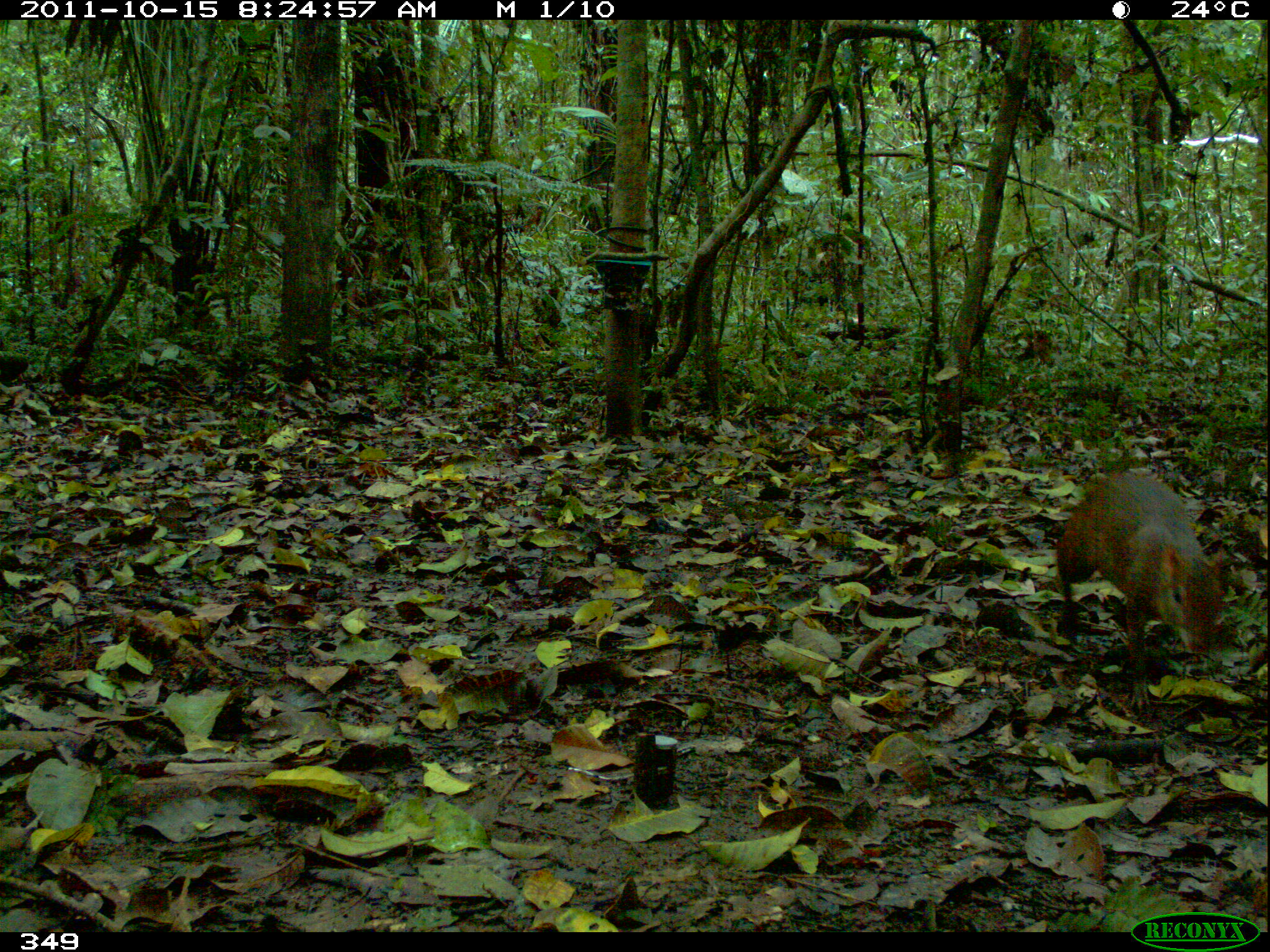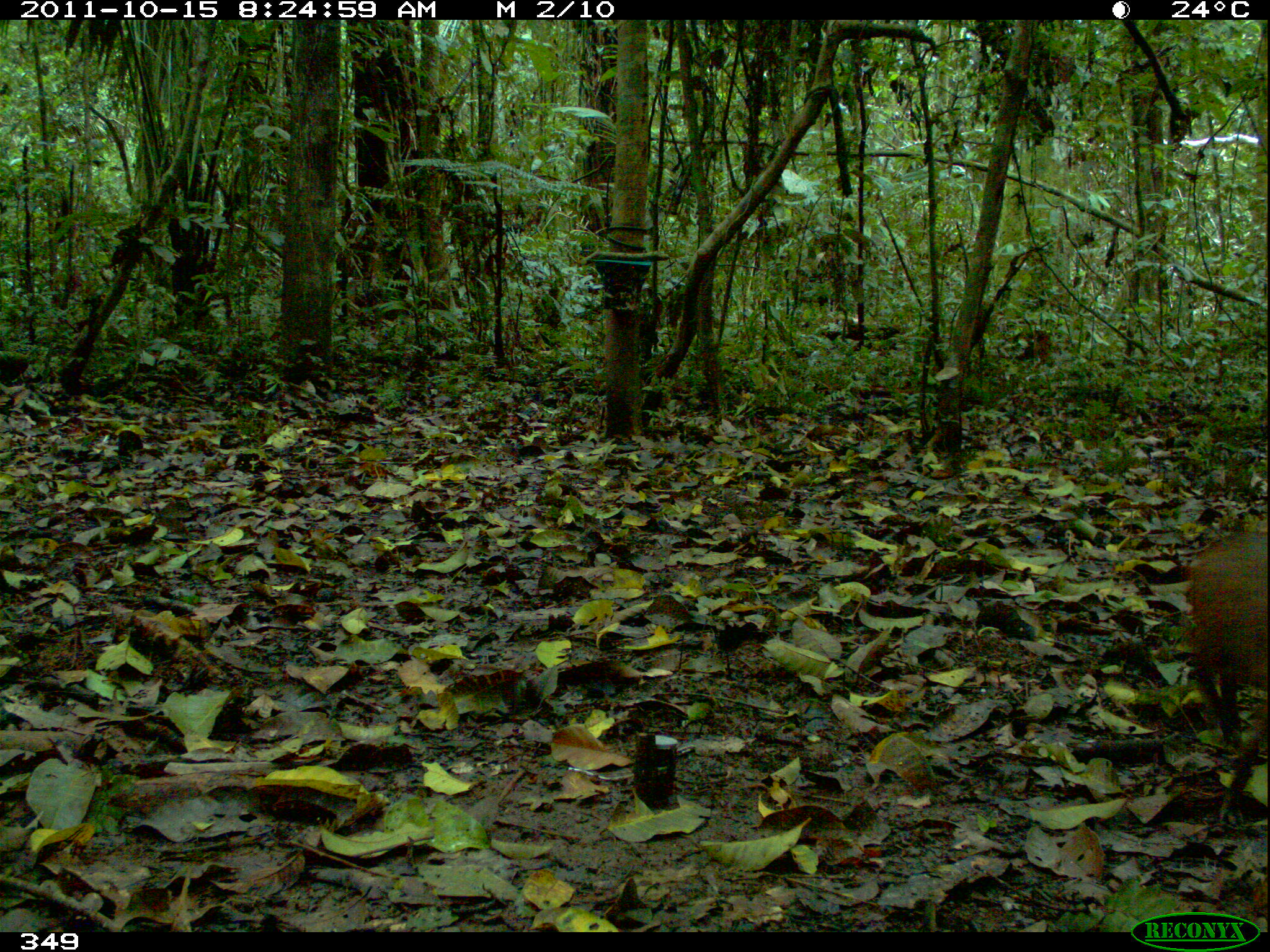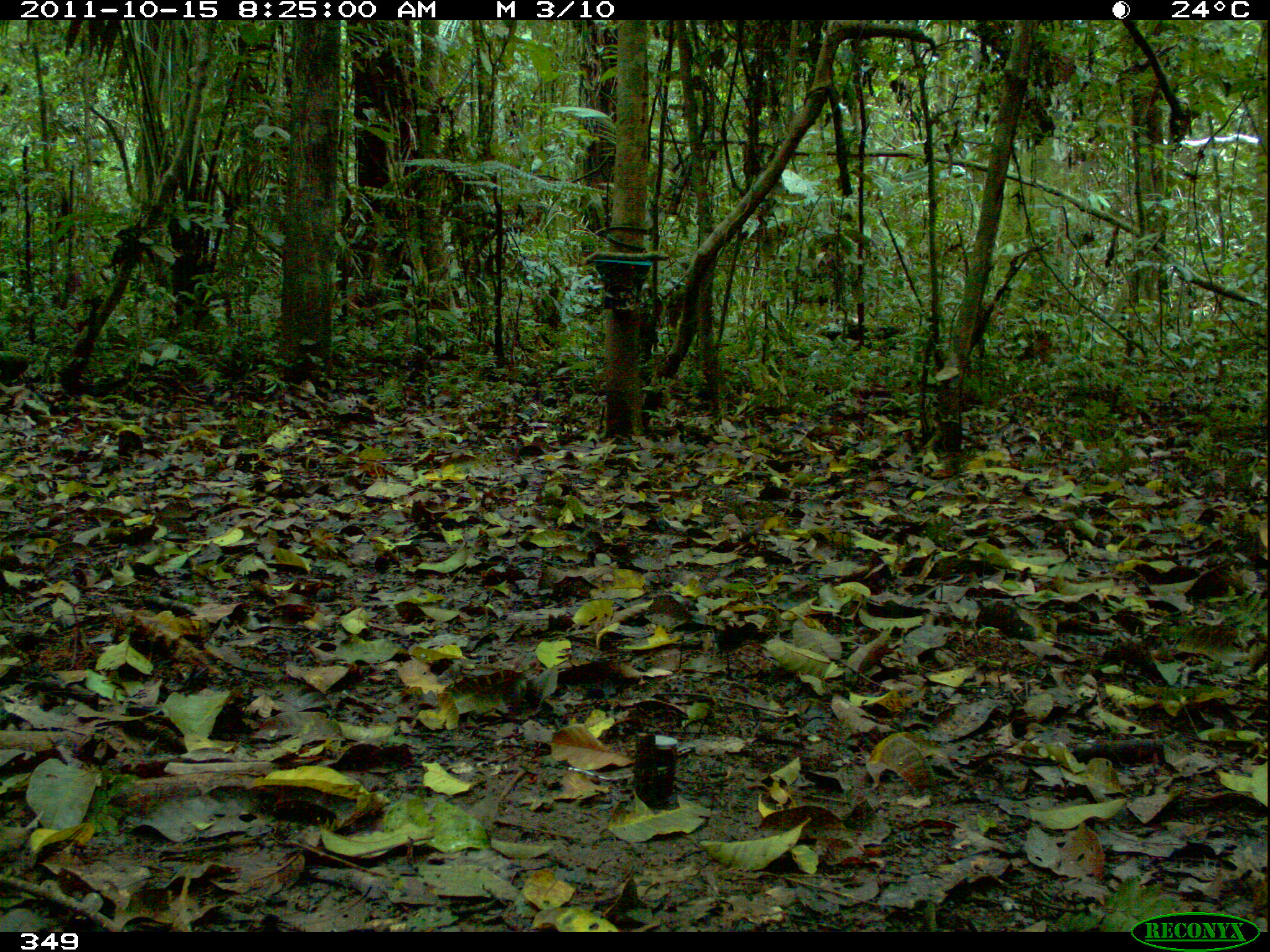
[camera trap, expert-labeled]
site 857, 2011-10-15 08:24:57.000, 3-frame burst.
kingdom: Animalia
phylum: Chordata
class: Mammalia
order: Rodentia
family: Dasyproctidae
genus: Dasyprocta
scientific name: Dasyprocta punctata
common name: central american agouti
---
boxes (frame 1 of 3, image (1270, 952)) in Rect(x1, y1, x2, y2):
dasyprocta punctata: Rect(1056, 471, 1227, 713)